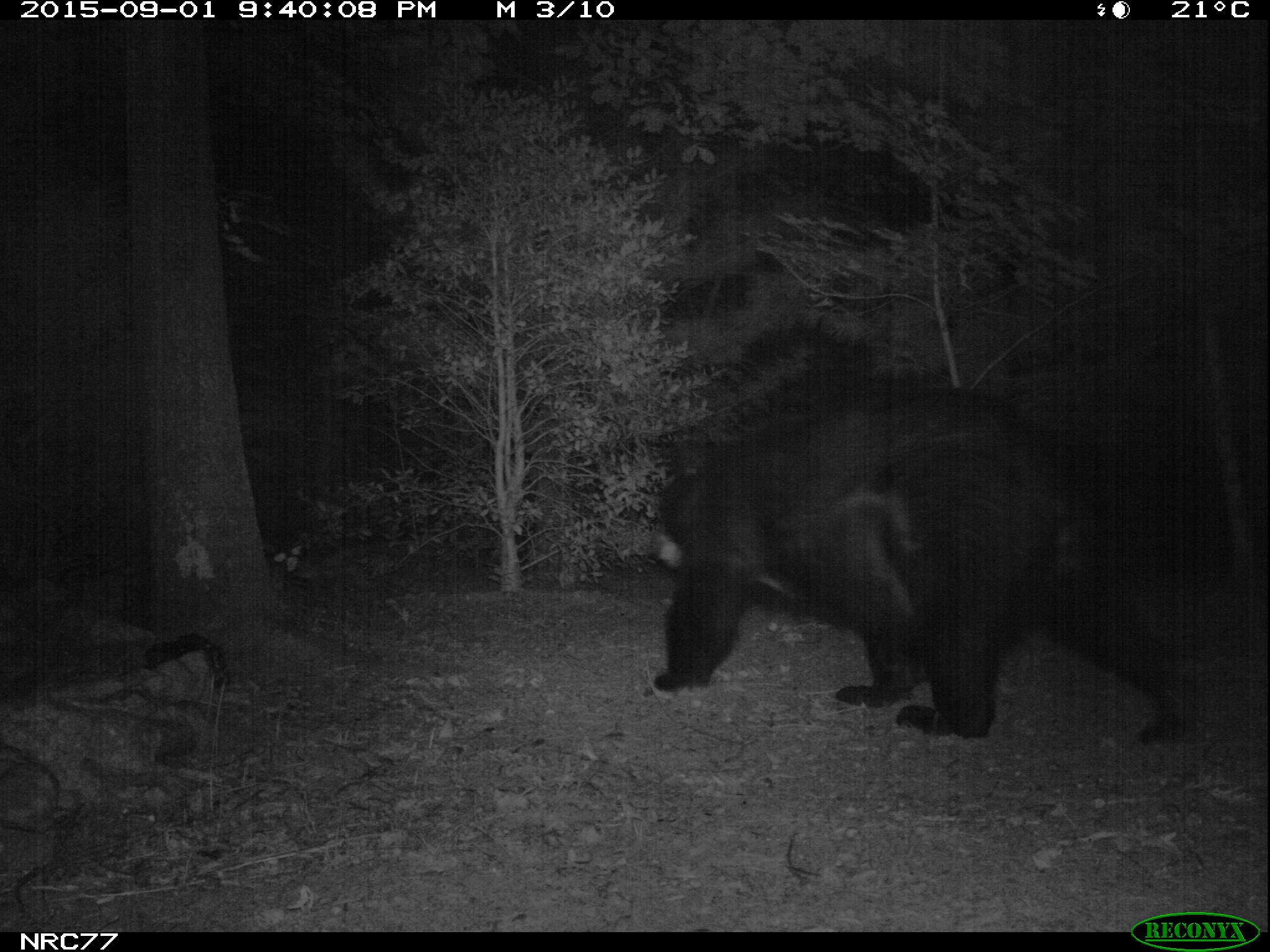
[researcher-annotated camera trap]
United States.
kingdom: Animalia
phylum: Chordata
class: Mammalia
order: Carnivora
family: Ursidae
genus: Ursus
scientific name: Ursus americanus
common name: american black bear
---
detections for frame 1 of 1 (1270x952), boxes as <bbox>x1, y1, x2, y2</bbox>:
American Black Bear: <bbox>632, 383, 1228, 755</bbox>